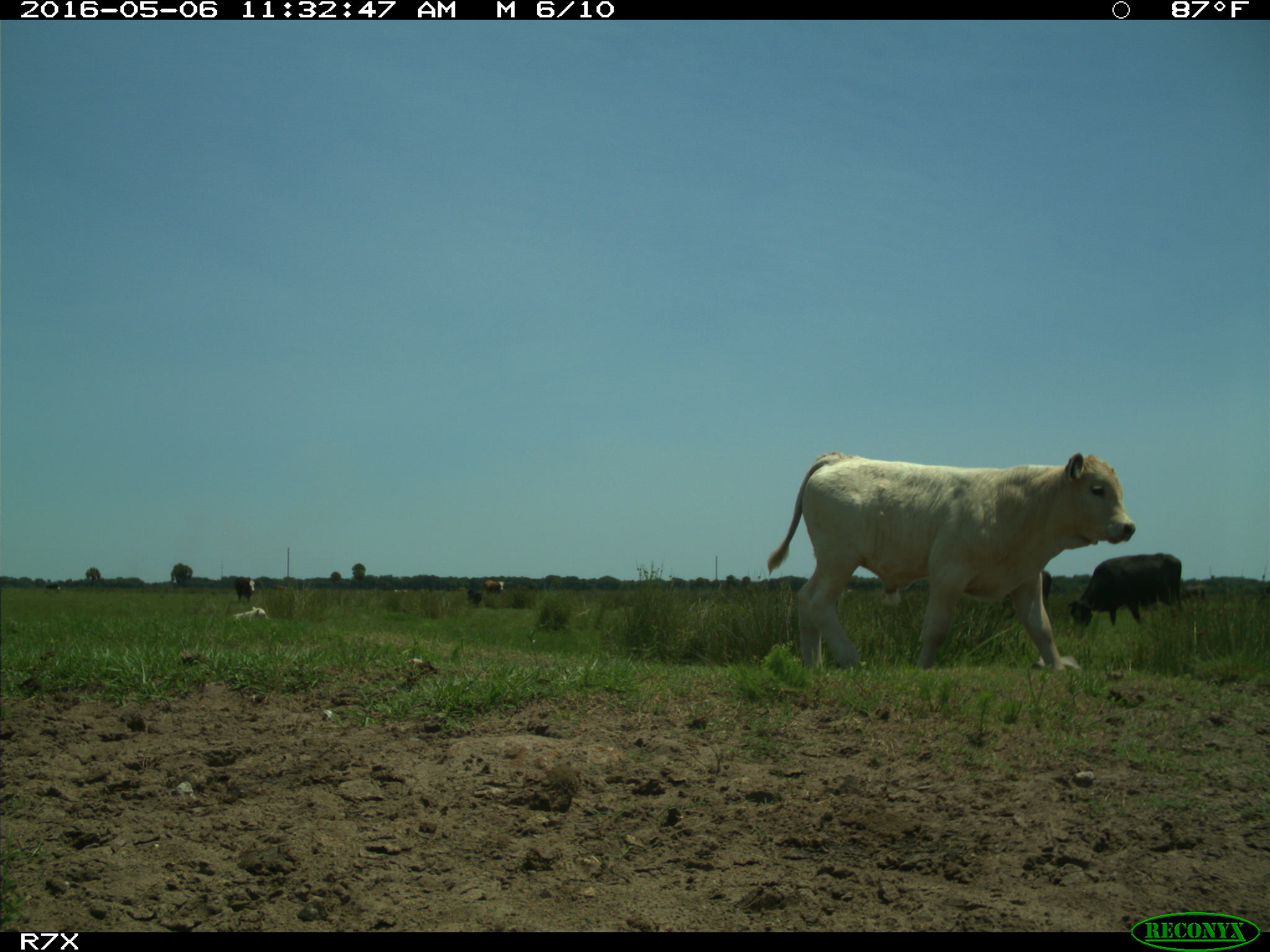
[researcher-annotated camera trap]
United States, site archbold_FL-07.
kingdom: Animalia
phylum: Chordata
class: Mammalia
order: Artiodactyla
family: Bovidae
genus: Bos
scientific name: Bos taurus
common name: domestic cow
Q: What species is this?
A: Bos taurus (domestic cow).